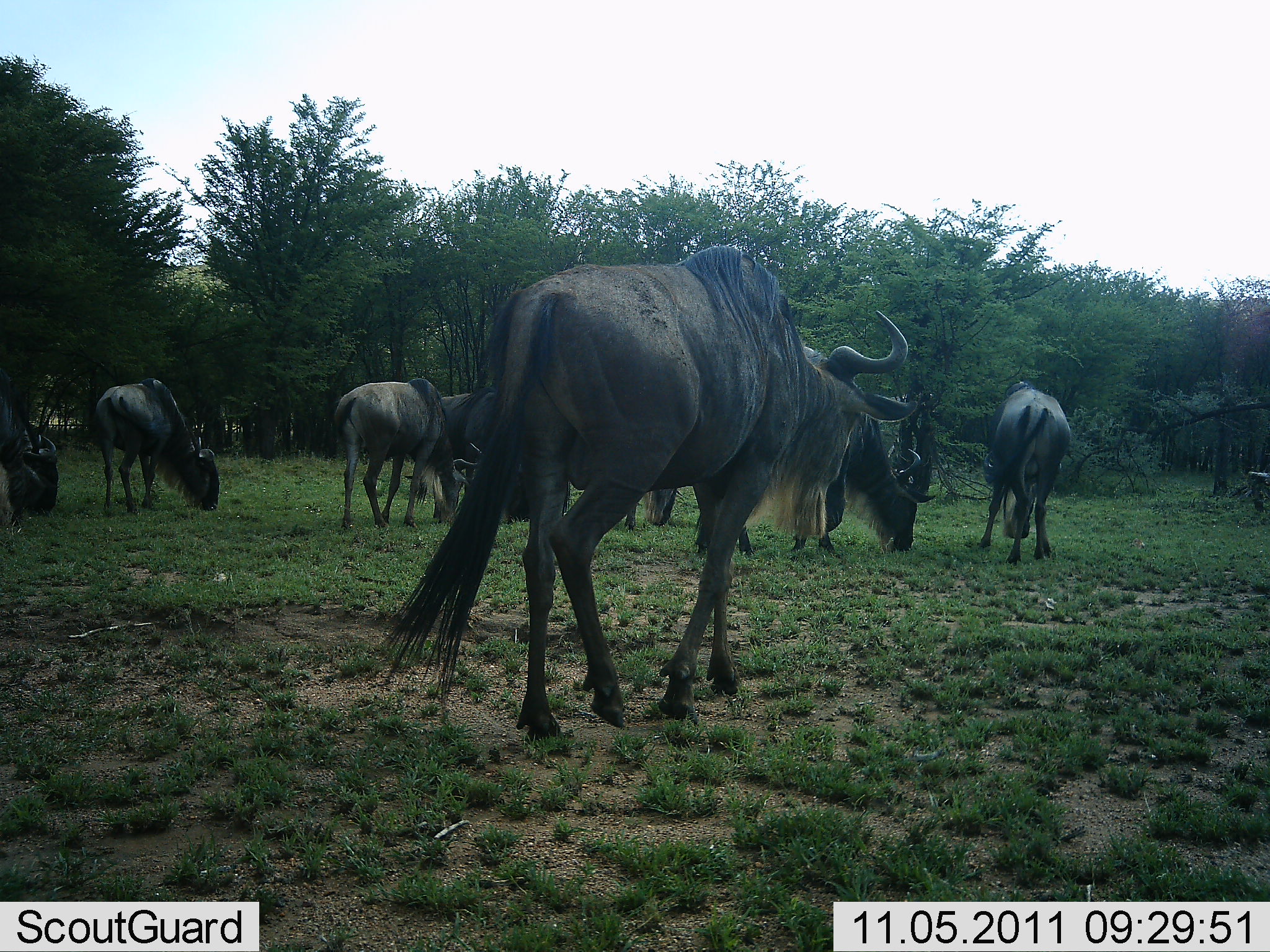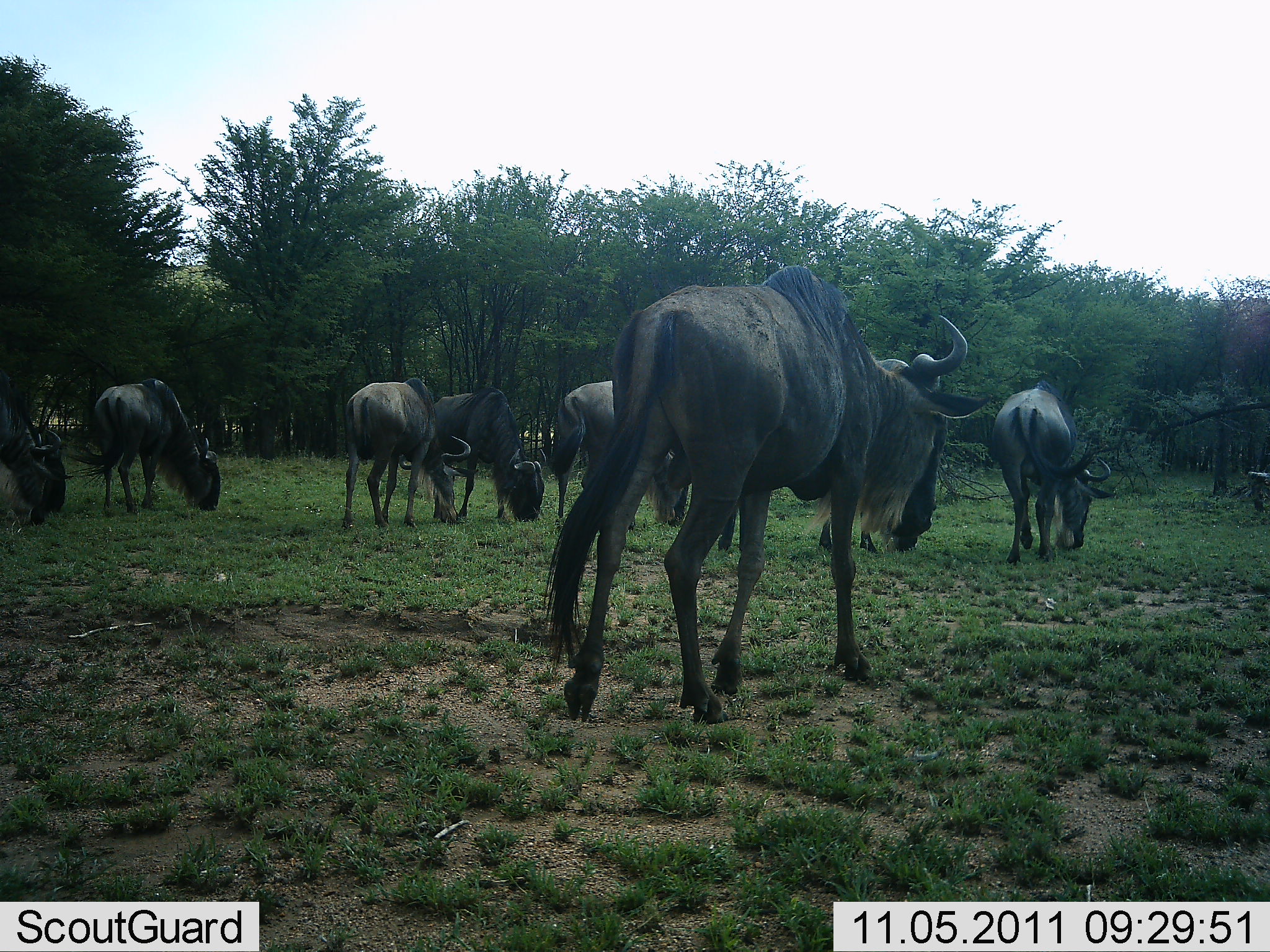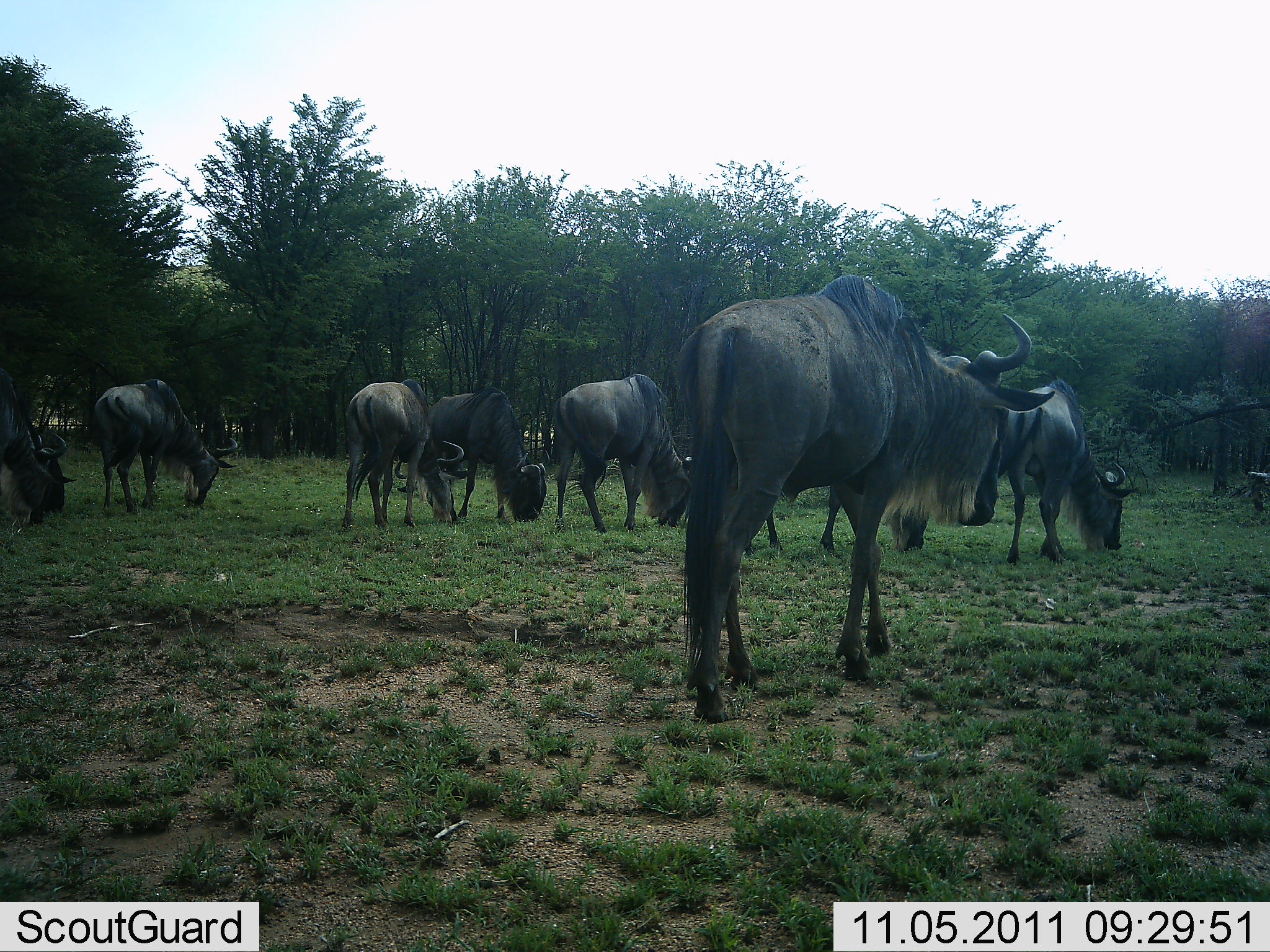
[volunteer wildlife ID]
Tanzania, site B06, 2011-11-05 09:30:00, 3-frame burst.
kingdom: Animalia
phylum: Chordata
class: Mammalia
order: Artiodactyla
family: Bovidae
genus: Connochaetes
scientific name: Connochaetes taurinus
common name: blue wildebeest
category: wildebeest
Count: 8.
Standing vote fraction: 42%.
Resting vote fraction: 8%.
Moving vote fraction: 50%.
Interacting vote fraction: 0%.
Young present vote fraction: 0%.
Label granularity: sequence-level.